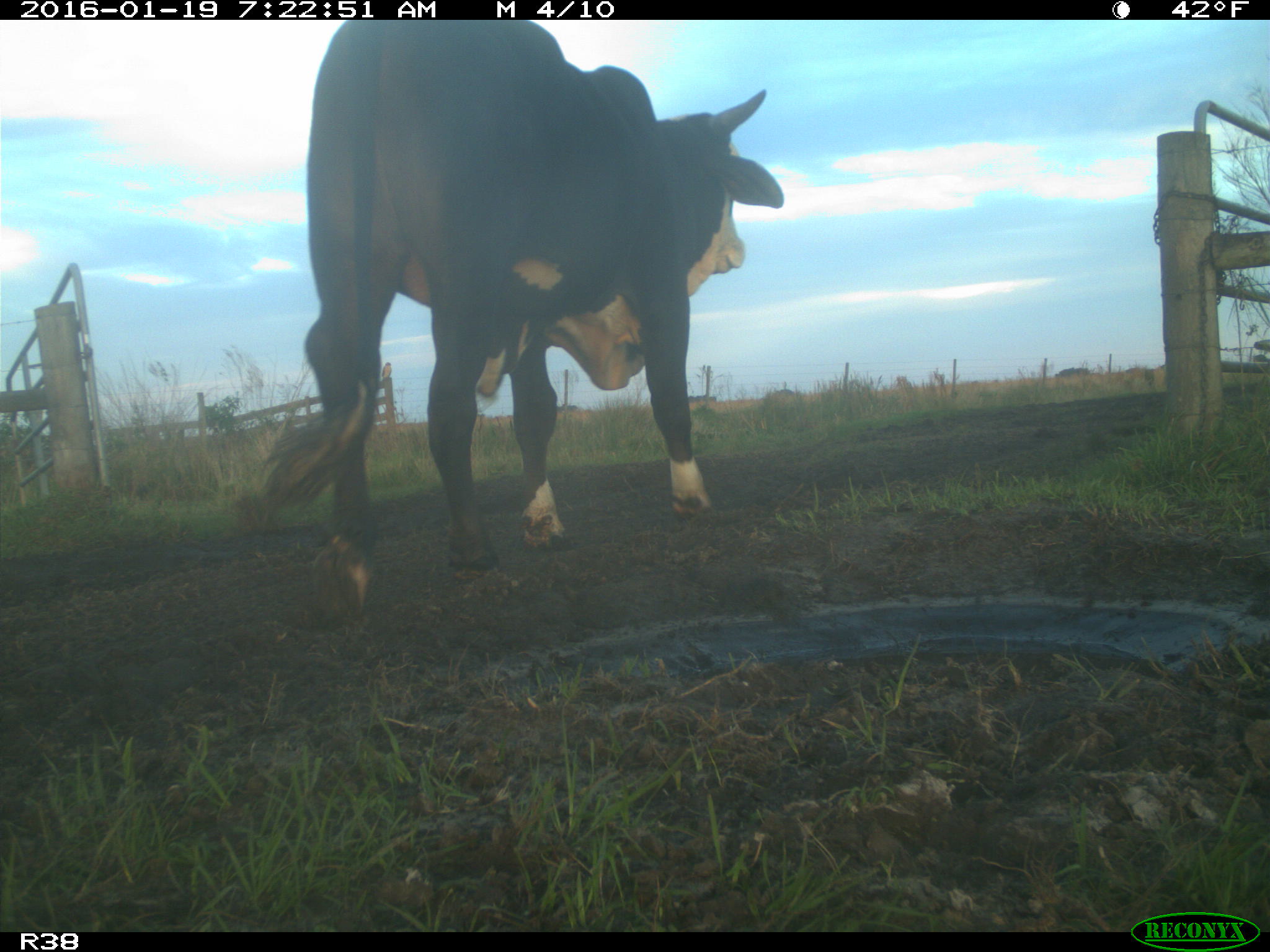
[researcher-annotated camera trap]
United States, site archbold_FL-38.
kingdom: Animalia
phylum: Chordata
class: Mammalia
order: Artiodactyla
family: Bovidae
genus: Bos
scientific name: Bos taurus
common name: domestic cow